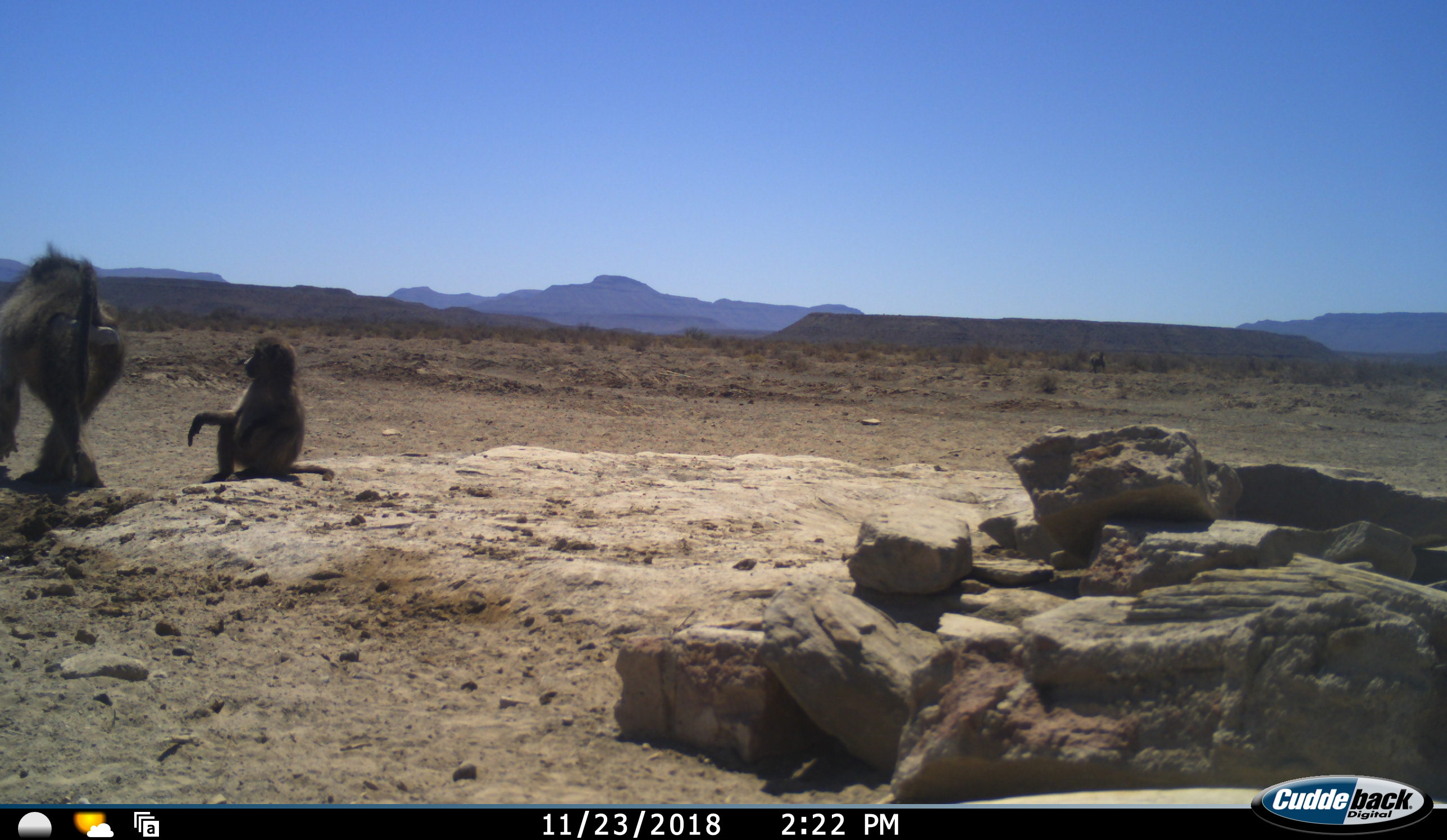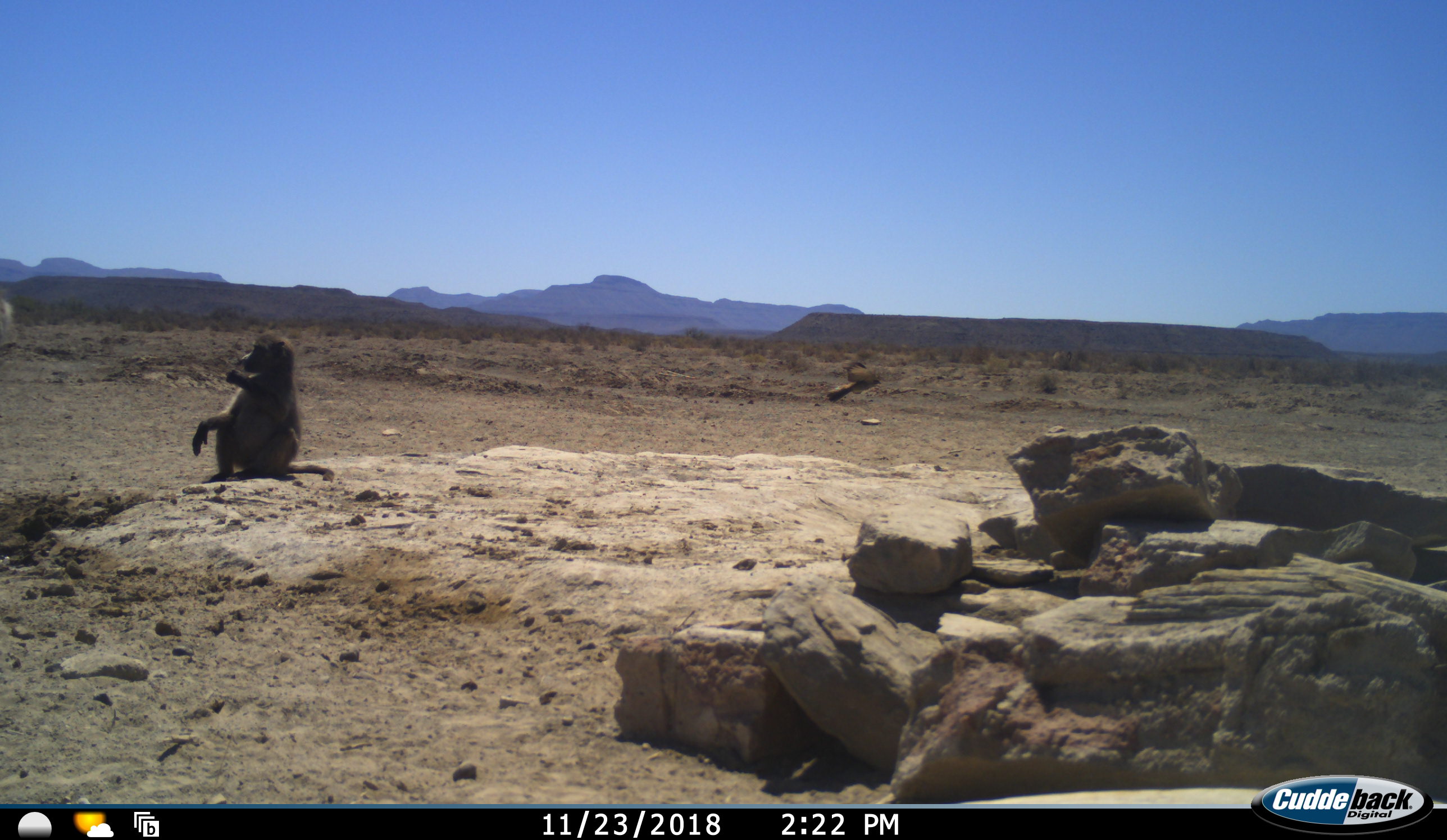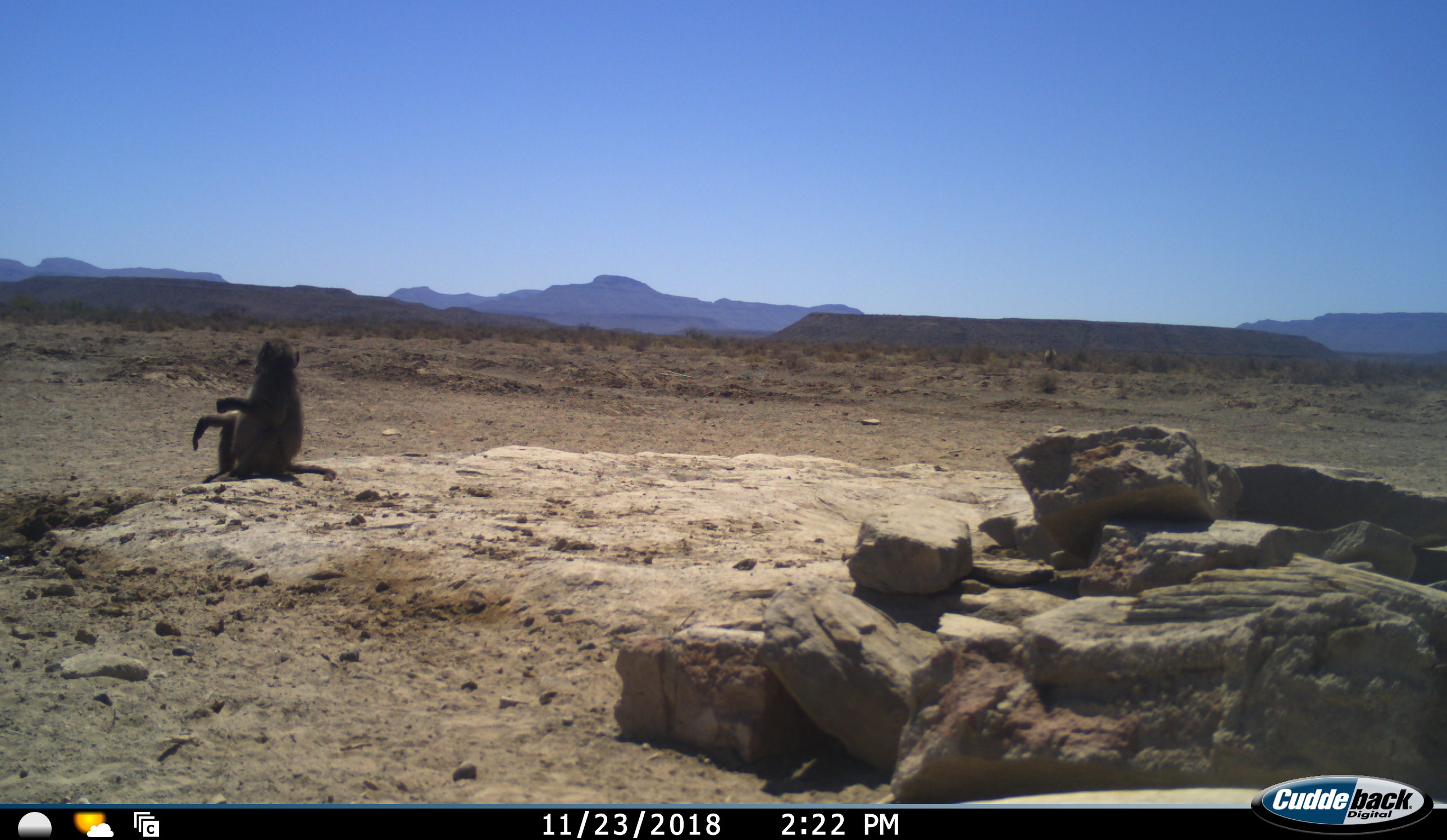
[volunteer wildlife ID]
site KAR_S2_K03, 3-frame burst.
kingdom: Animalia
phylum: Chordata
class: Mammalia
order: Primates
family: Cercopithecidae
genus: Papio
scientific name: Papio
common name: baboon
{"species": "baboon (Papio)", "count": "3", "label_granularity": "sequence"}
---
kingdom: Animalia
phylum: Chordata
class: Aves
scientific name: Aves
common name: bird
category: birdother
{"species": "birdother (bird) (Aves)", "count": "1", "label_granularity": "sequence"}